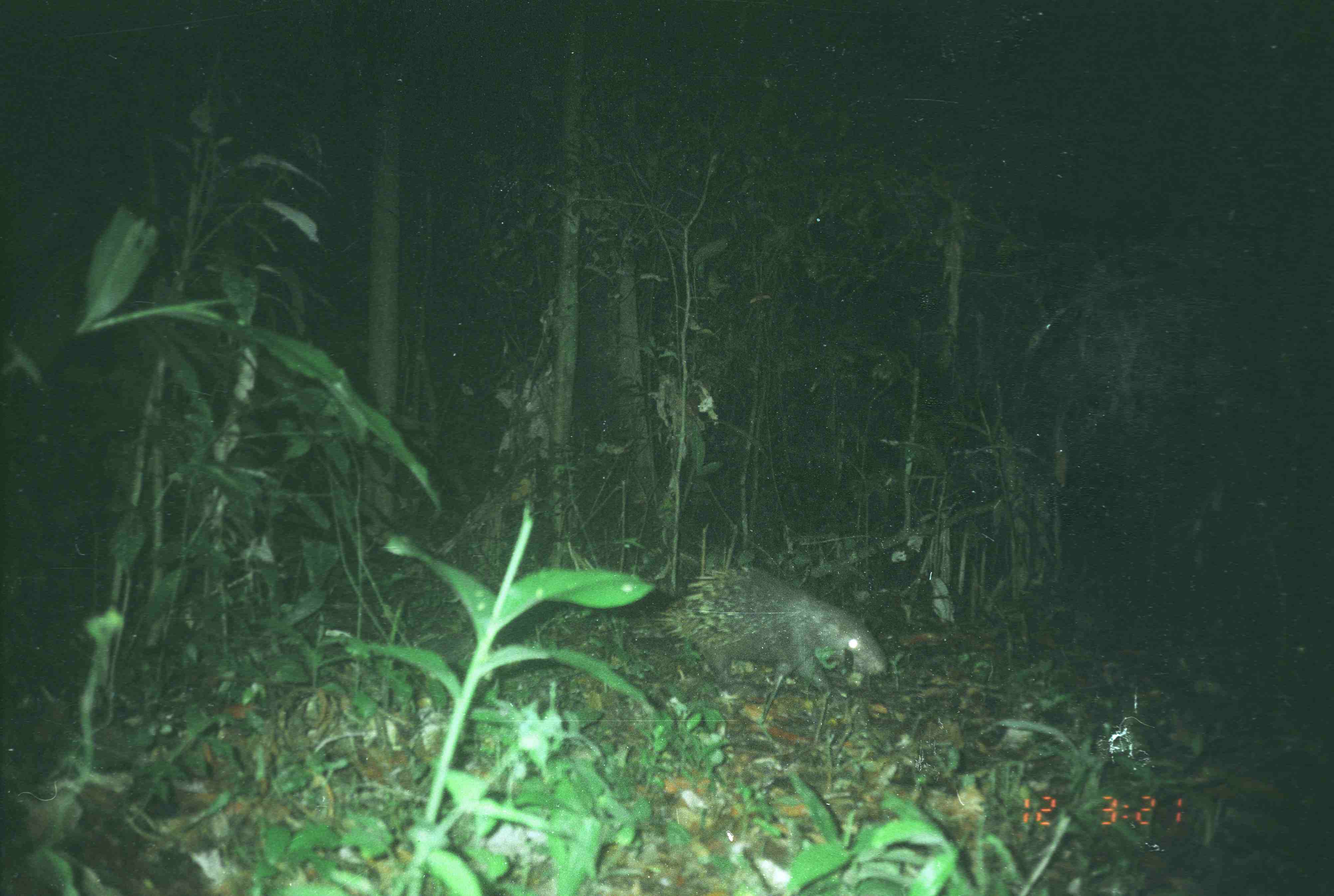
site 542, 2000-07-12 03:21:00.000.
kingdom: Animalia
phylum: Chordata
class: Mammalia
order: Rodentia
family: Hystricidae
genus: Hystrix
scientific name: Hystrix brachyura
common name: east asian porcupine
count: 1